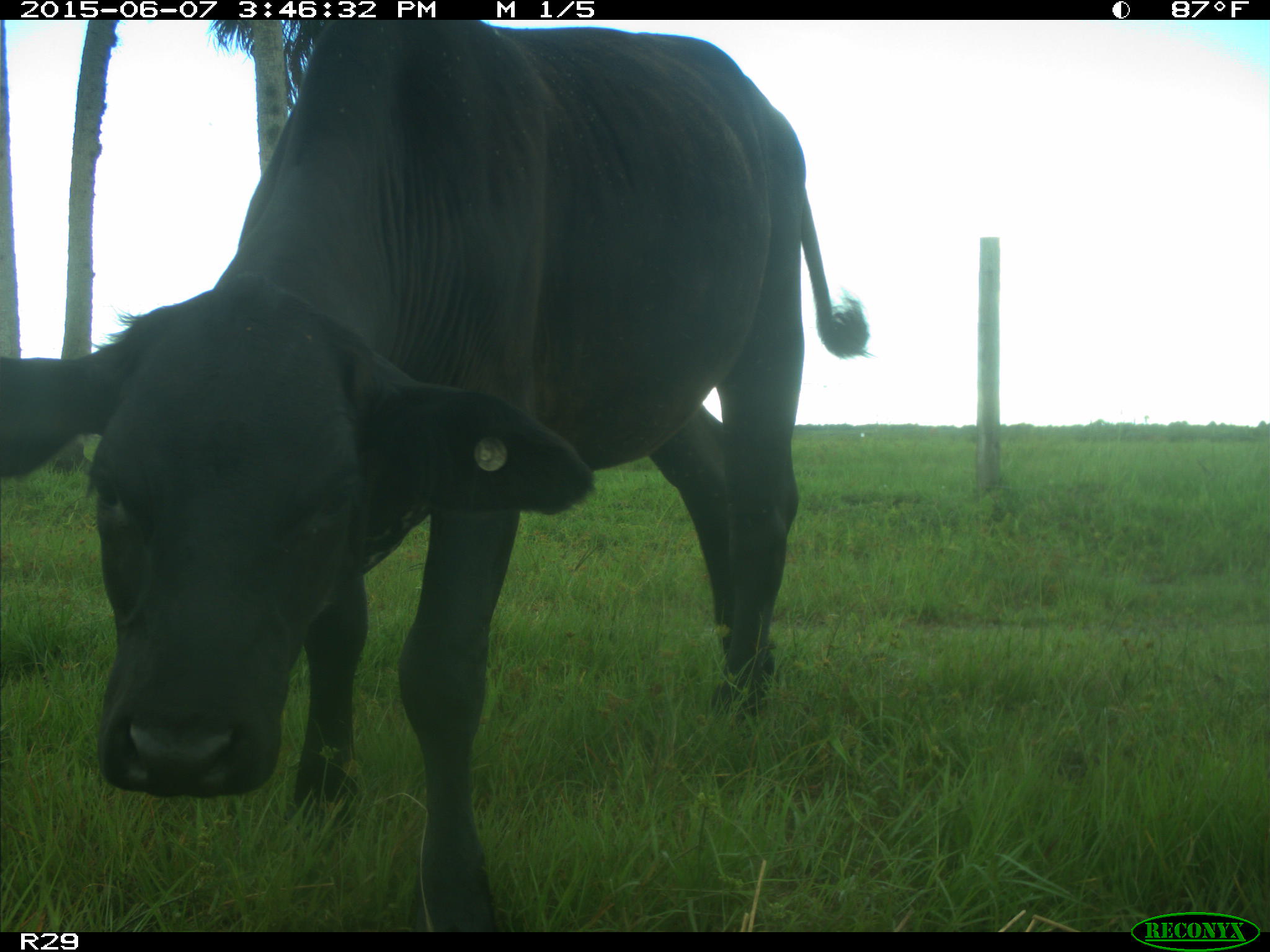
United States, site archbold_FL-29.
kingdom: Animalia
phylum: Chordata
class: Mammalia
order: Artiodactyla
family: Bovidae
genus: Bos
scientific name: Bos taurus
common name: domestic cow